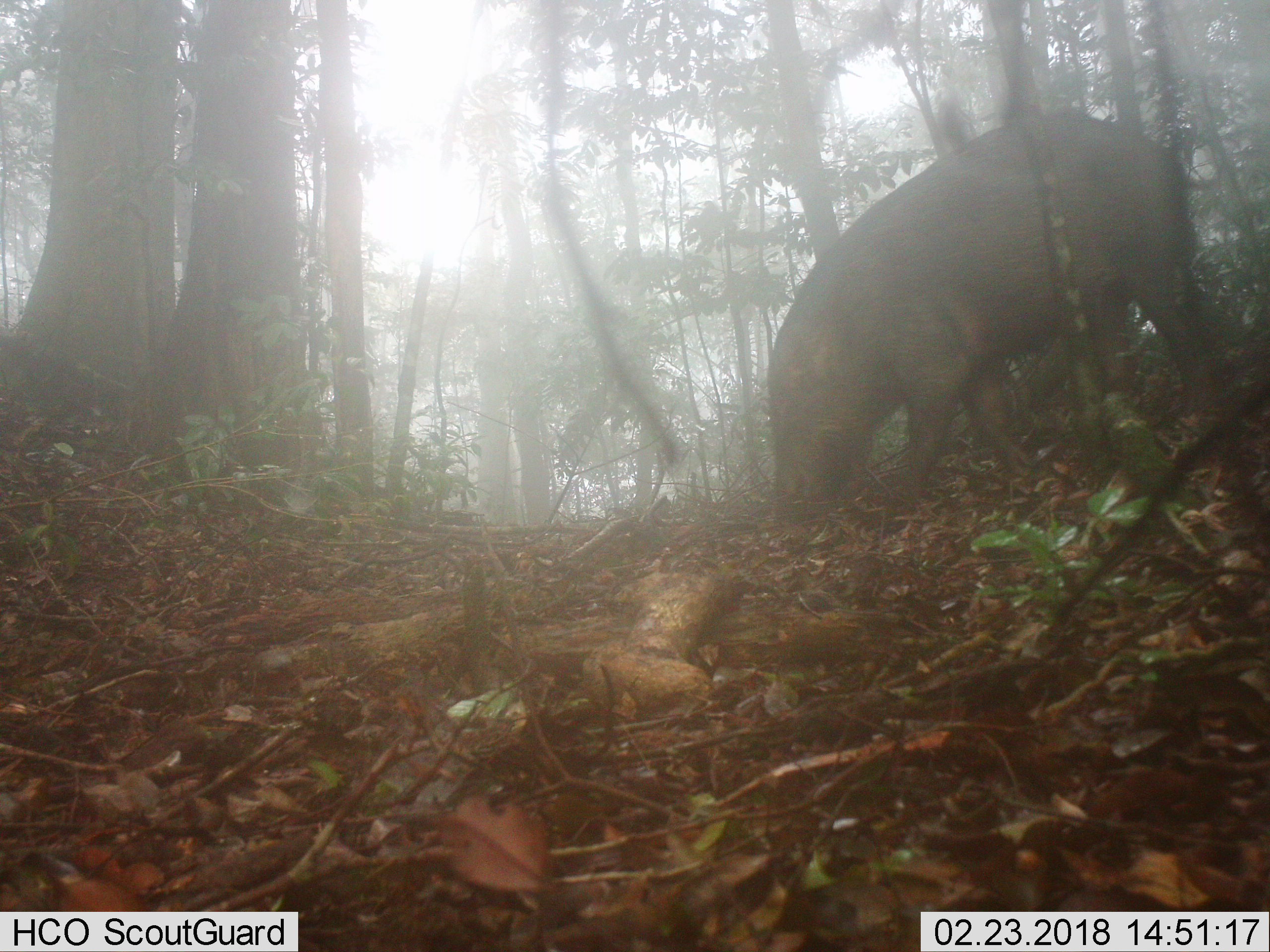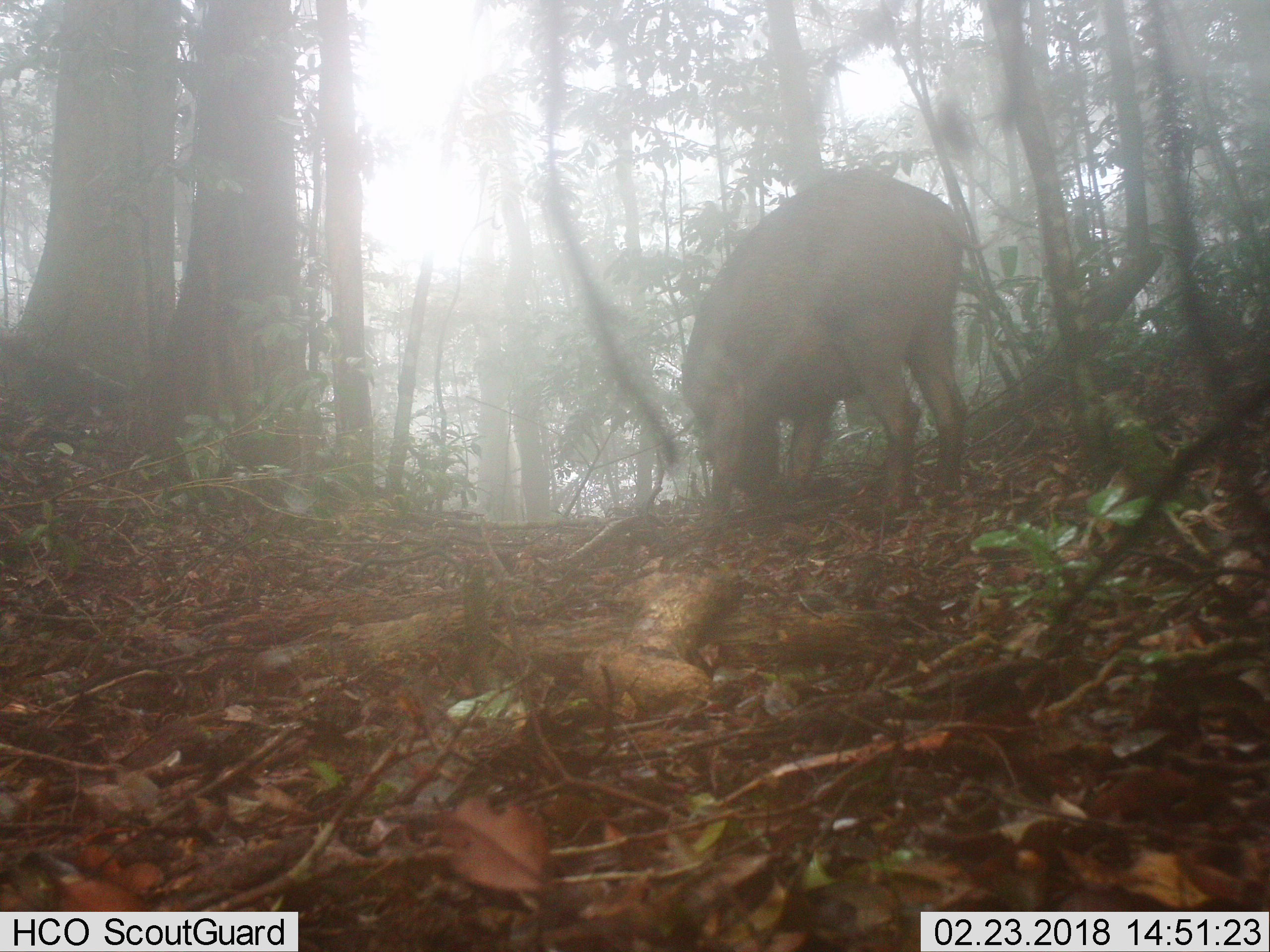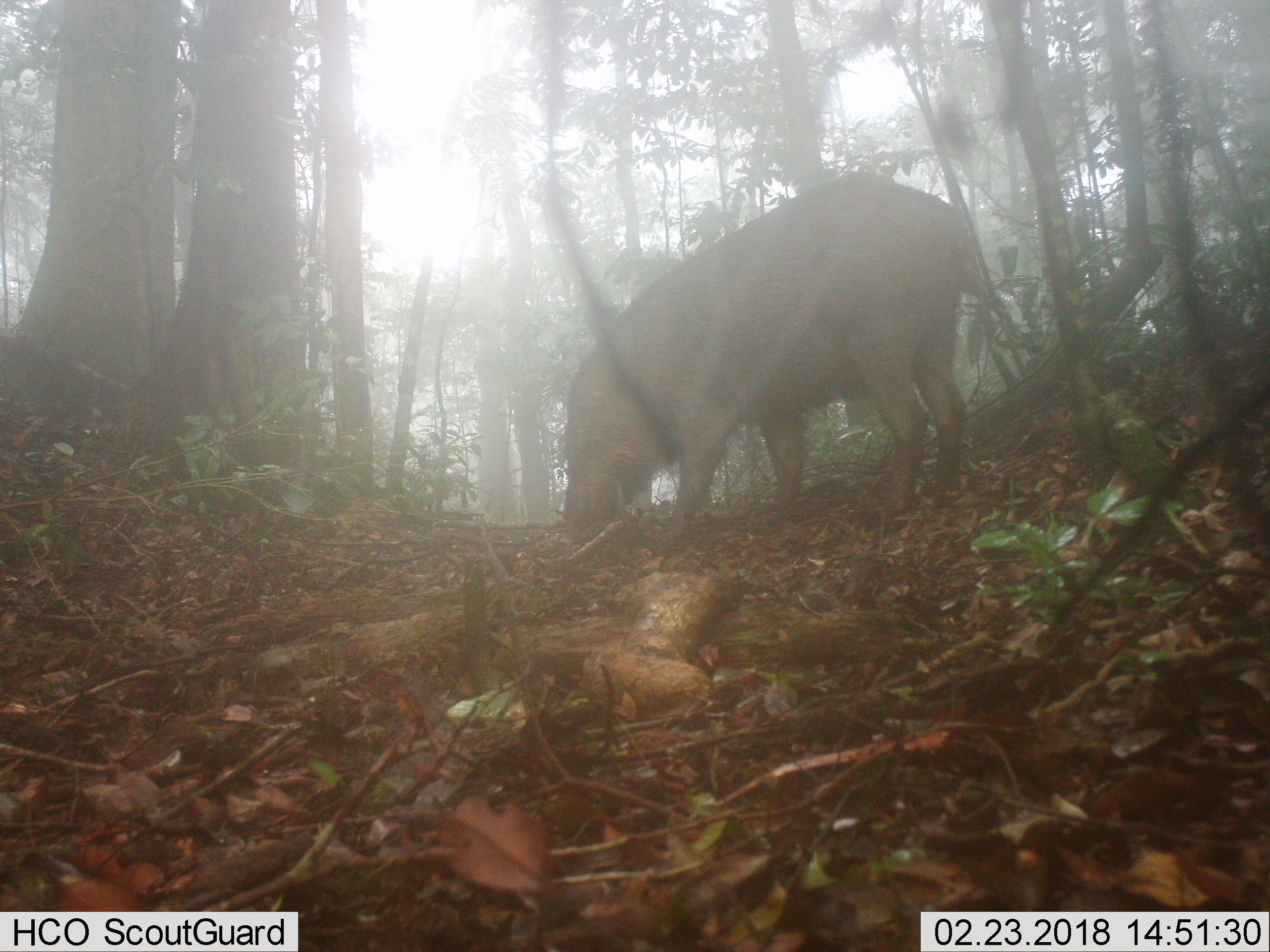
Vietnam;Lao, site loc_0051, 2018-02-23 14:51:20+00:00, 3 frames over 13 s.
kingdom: Animalia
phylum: Chordata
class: Mammalia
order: Artiodactyla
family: Suidae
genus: Sus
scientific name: Sus scrofa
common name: eurasian wild pig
Eurasian wild pig (Sus scrofa). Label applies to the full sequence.